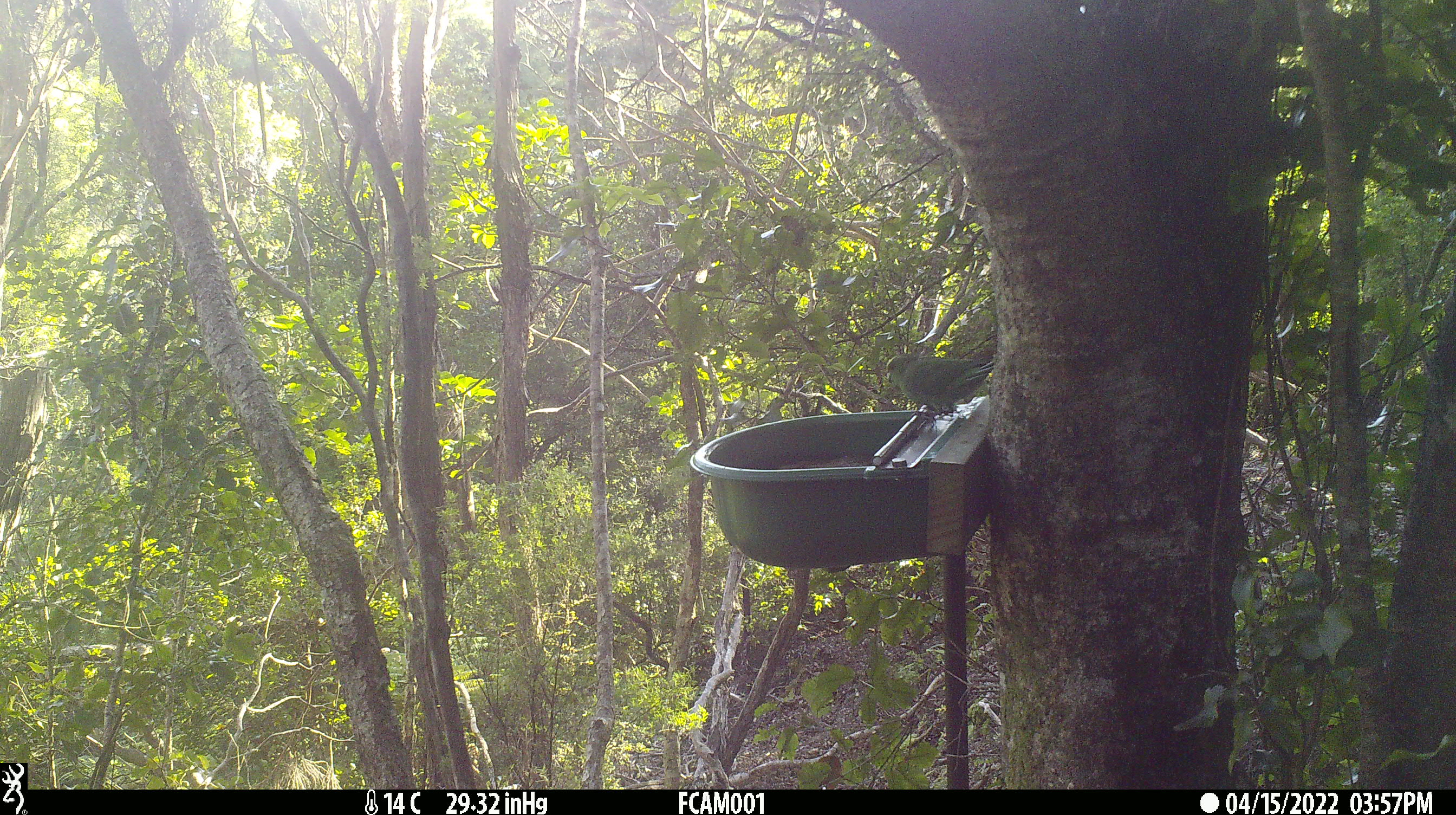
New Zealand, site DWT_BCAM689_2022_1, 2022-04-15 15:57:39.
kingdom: Animalia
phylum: Chordata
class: Aves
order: Psittaciformes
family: Psittaculidae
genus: Cyanoramphus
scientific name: Cyanoramphus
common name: parakeet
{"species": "parakeet (Cyanoramphus)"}